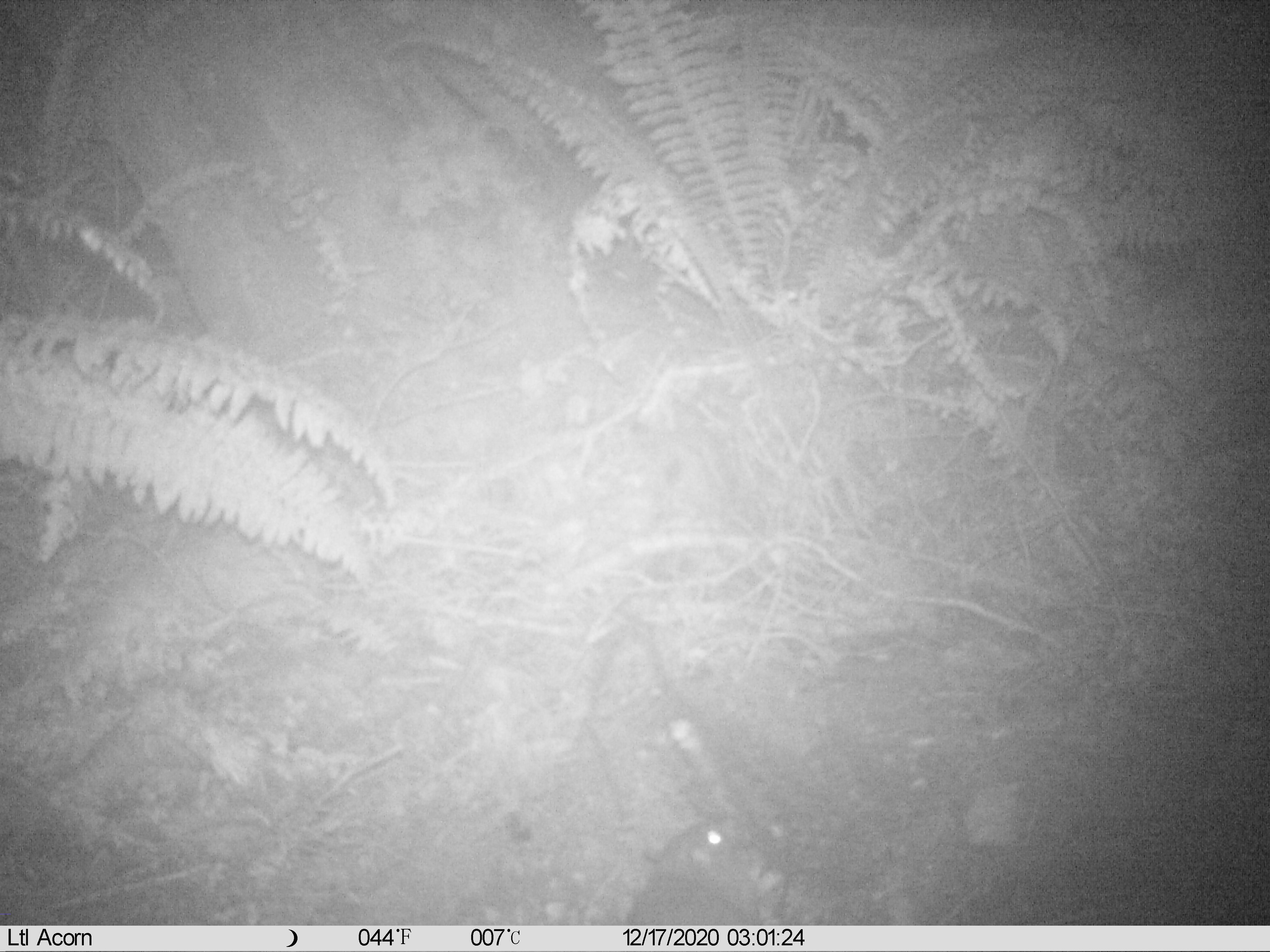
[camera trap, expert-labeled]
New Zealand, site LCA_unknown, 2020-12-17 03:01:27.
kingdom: Animalia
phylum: Chordata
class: Mammalia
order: Rodentia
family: Muridae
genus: Rattus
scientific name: Rattus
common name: rat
Rat (Rattus).